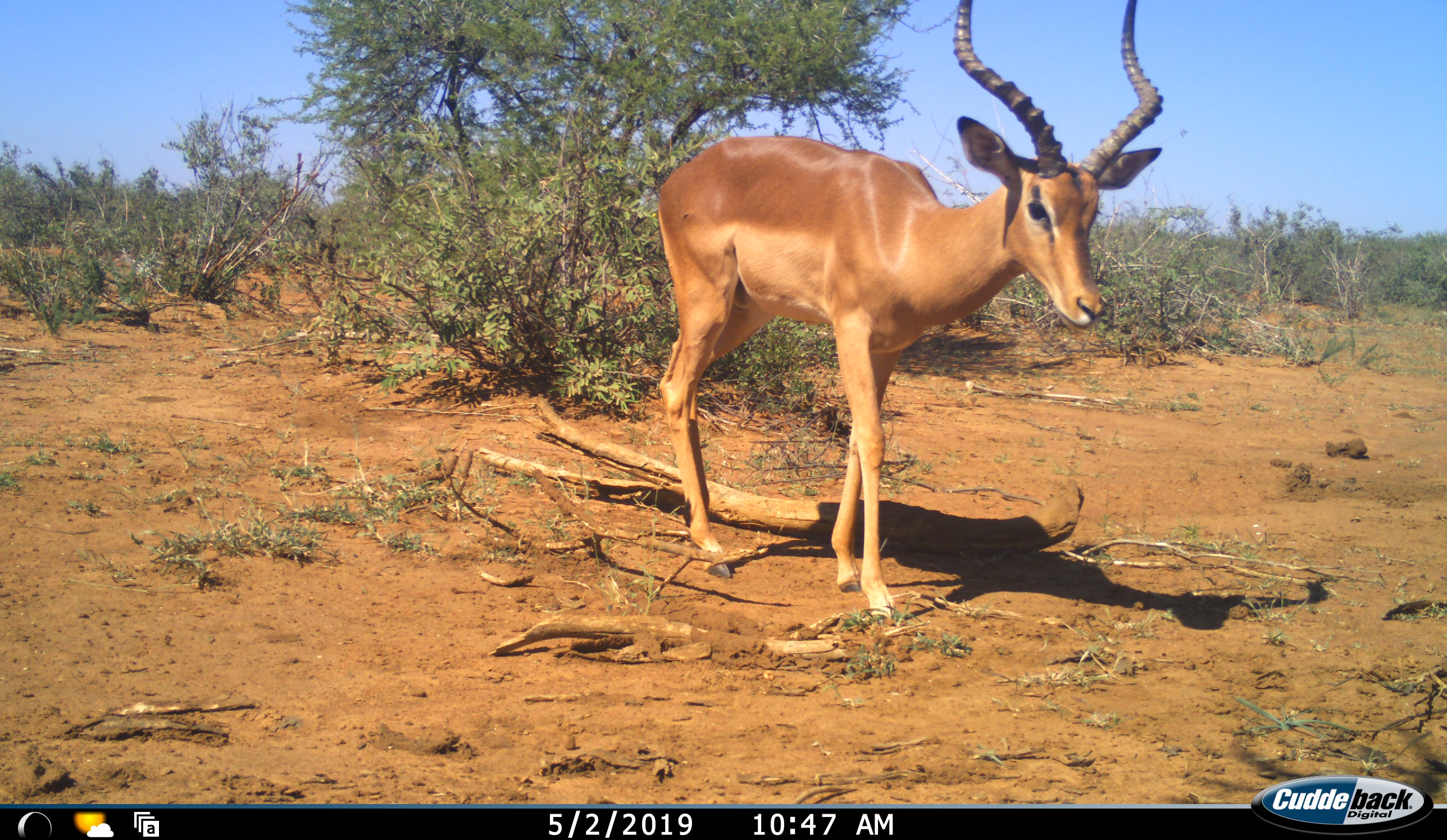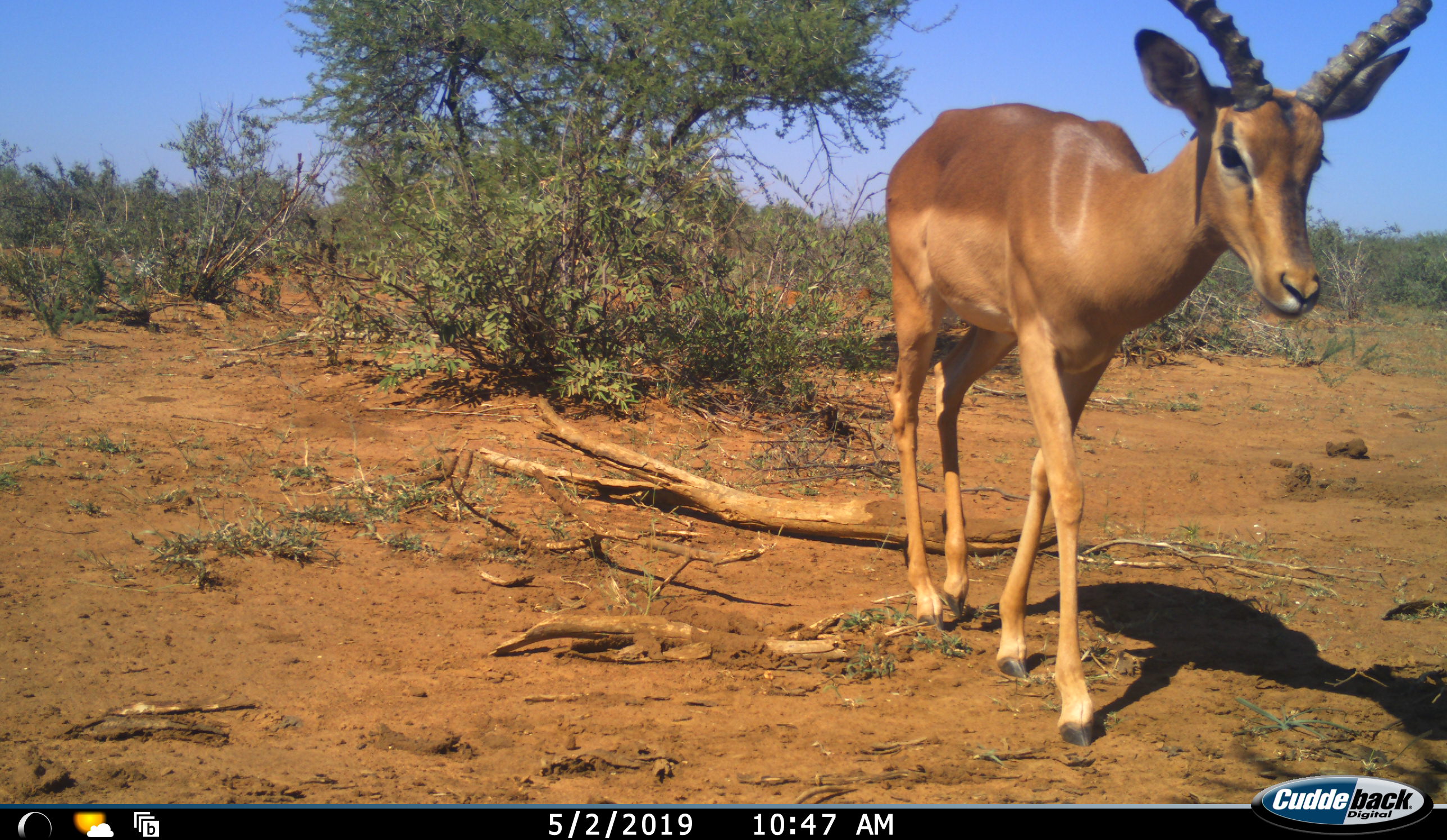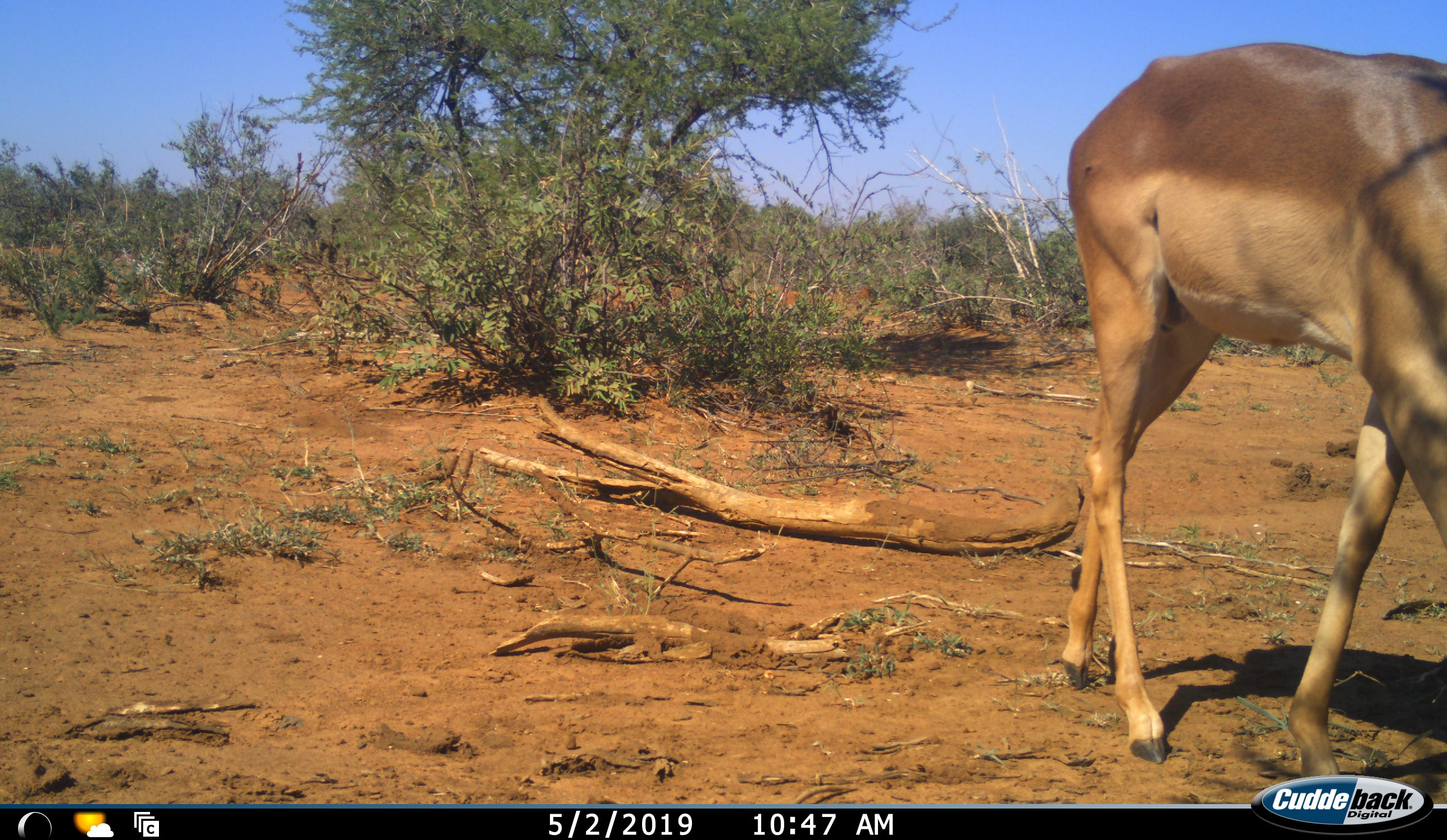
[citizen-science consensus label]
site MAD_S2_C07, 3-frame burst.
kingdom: Animalia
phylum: Chordata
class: Mammalia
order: Artiodactyla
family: Bovidae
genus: Aepyceros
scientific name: Aepyceros melampus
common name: impala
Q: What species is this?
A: Impala (Aepyceros melampus).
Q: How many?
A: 1.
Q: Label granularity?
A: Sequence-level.